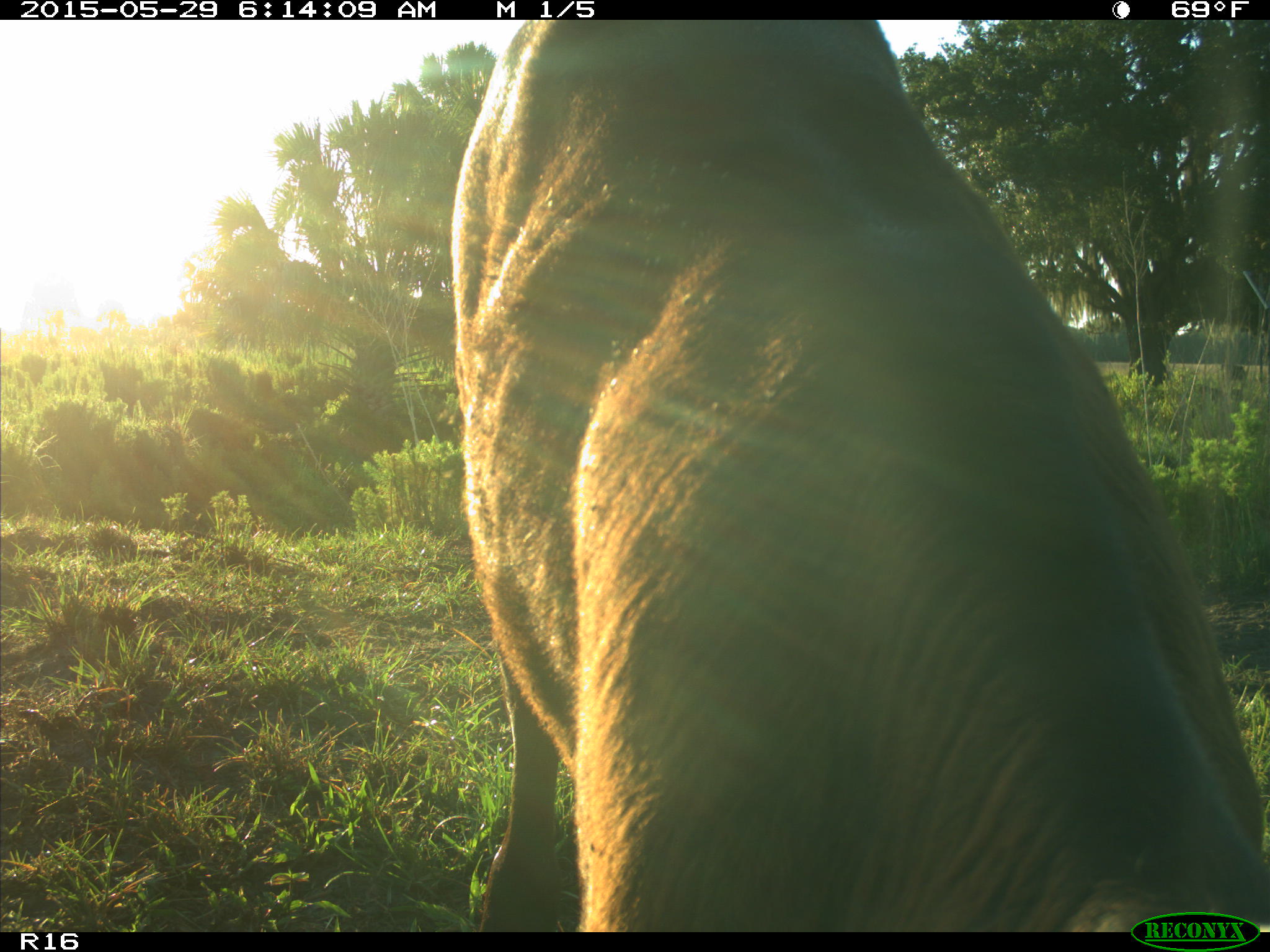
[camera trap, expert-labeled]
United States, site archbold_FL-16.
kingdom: Animalia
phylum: Chordata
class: Mammalia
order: Artiodactyla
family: Bovidae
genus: Bos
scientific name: Bos taurus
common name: domestic cow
Bos taurus (domestic cow).